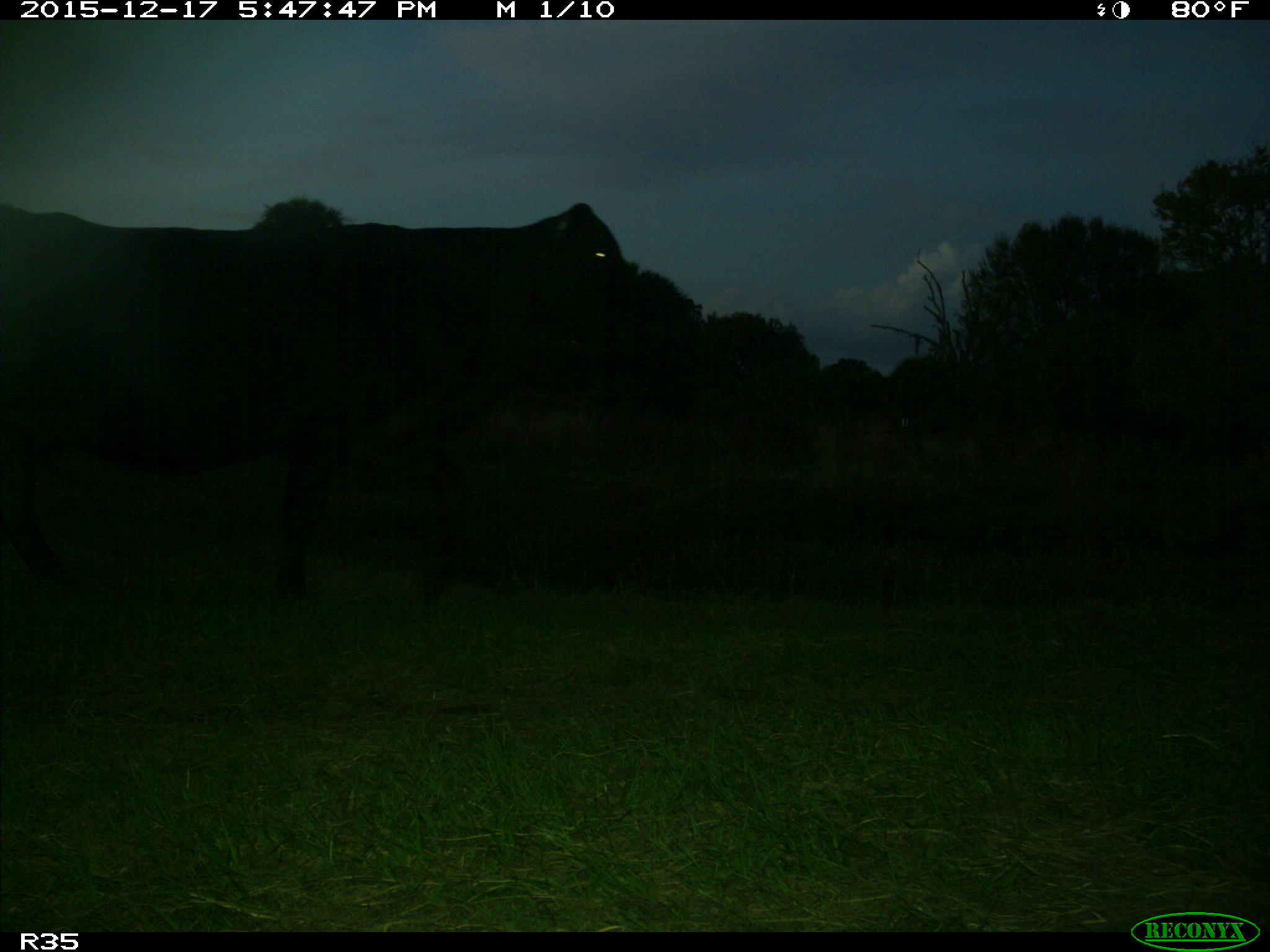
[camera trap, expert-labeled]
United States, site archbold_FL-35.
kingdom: Animalia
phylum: Chordata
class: Mammalia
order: Artiodactyla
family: Bovidae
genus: Bos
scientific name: Bos taurus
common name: domestic cow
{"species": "Bos taurus (domestic cow)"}